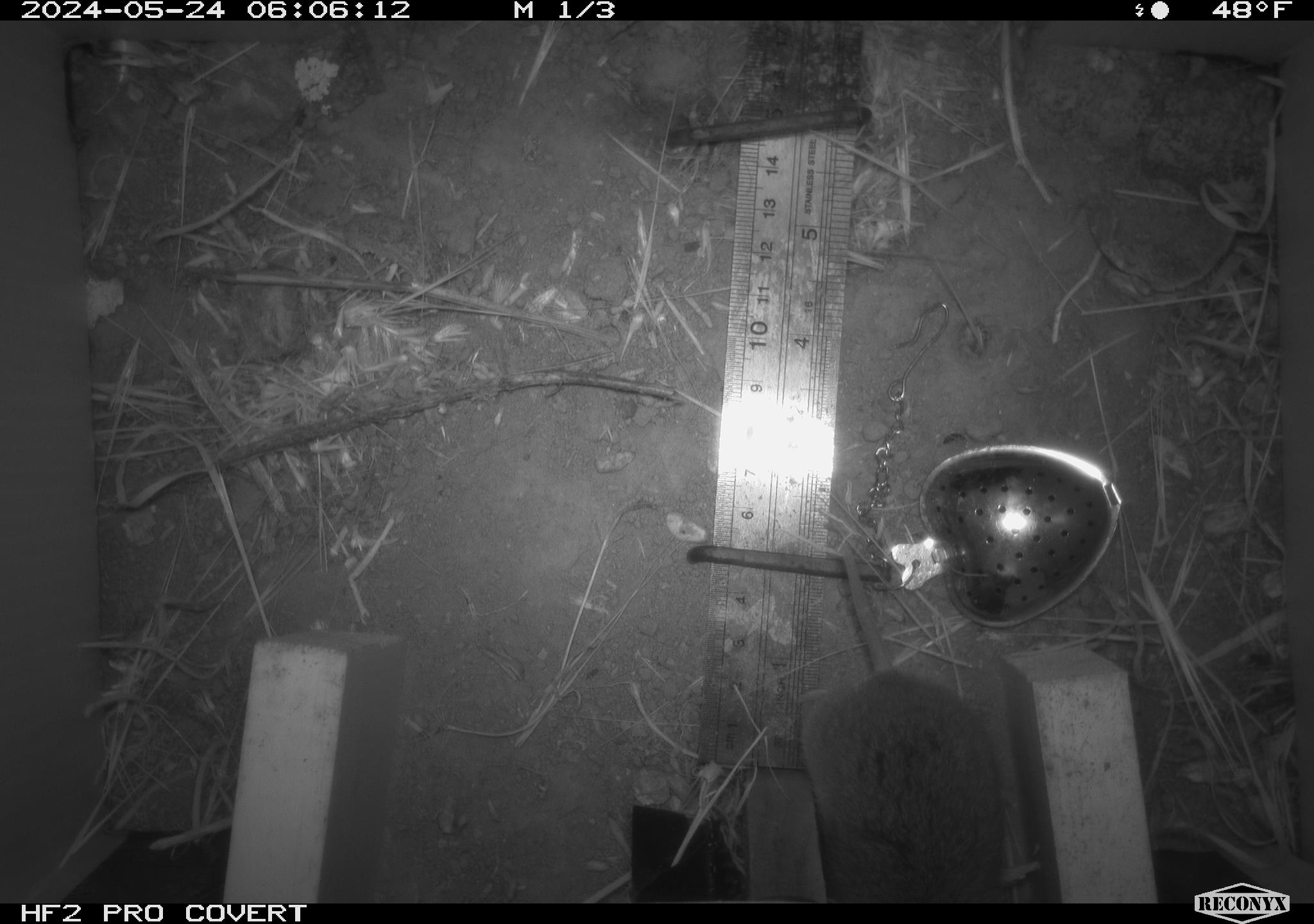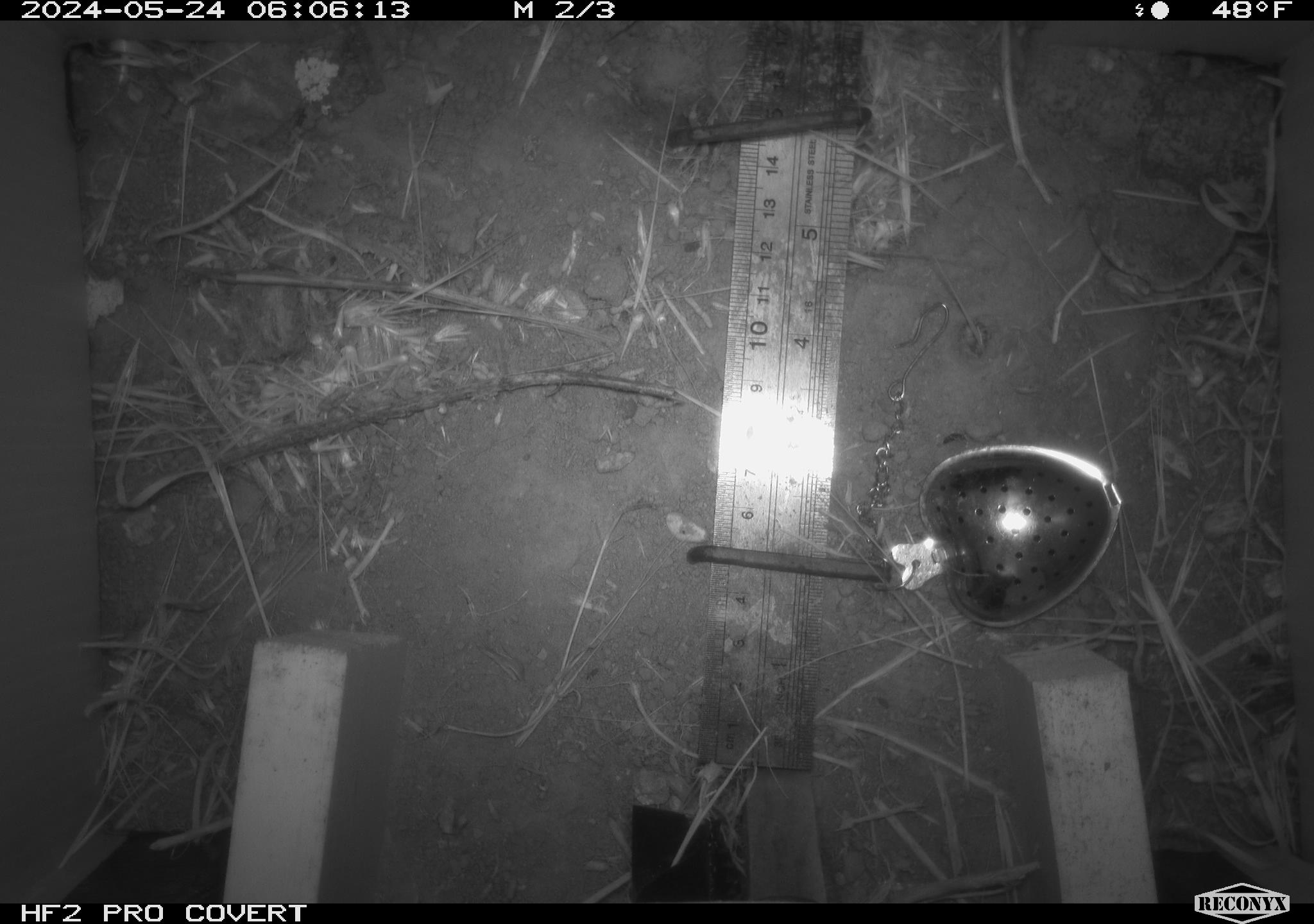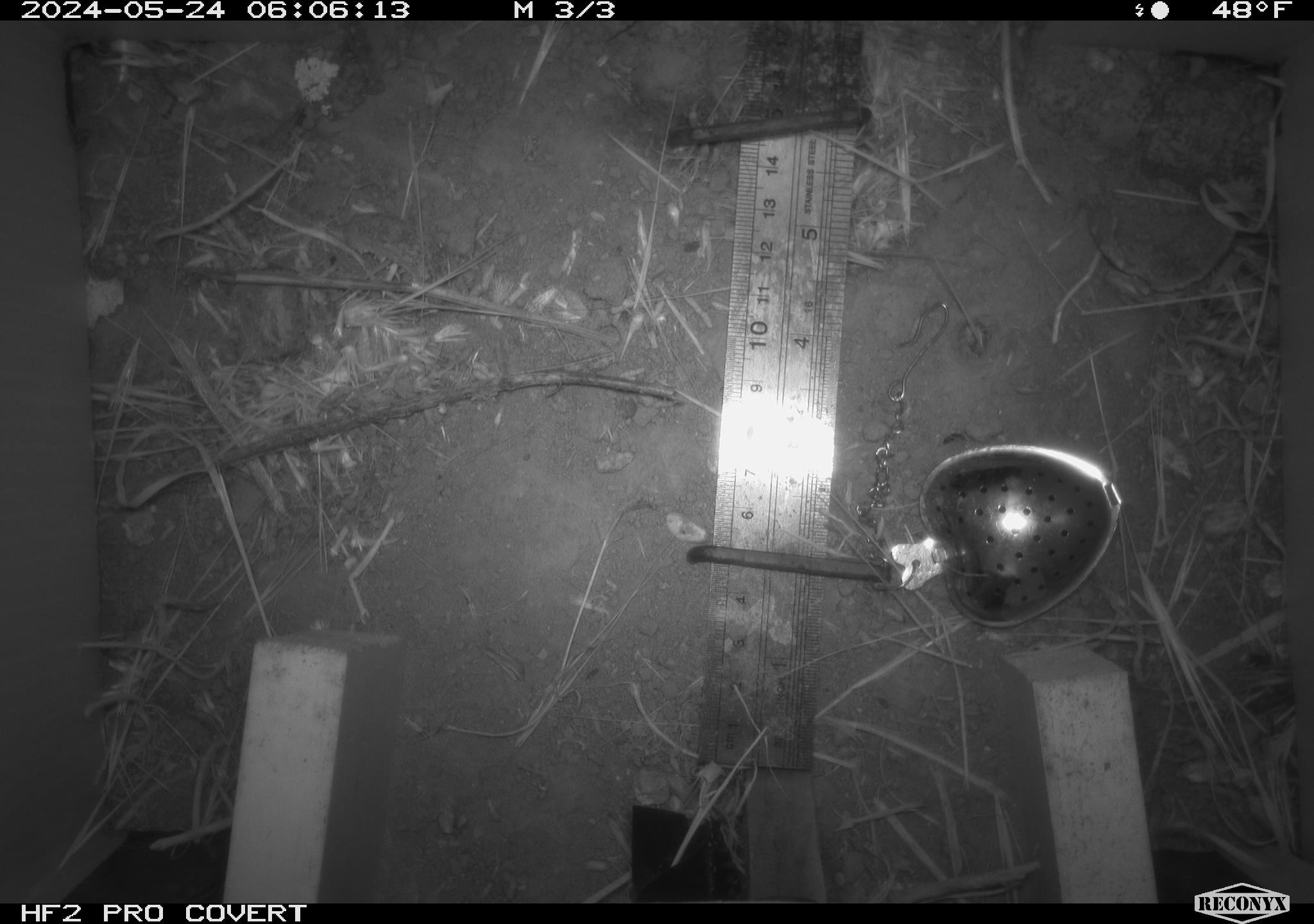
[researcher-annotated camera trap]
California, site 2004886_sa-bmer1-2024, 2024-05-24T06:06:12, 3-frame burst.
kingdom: Animalia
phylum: Chordata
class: Mammalia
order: Rodentia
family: Cricetidae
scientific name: Arvicolinae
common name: voles, lemmings, and muskrats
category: arvicolinae subfamily